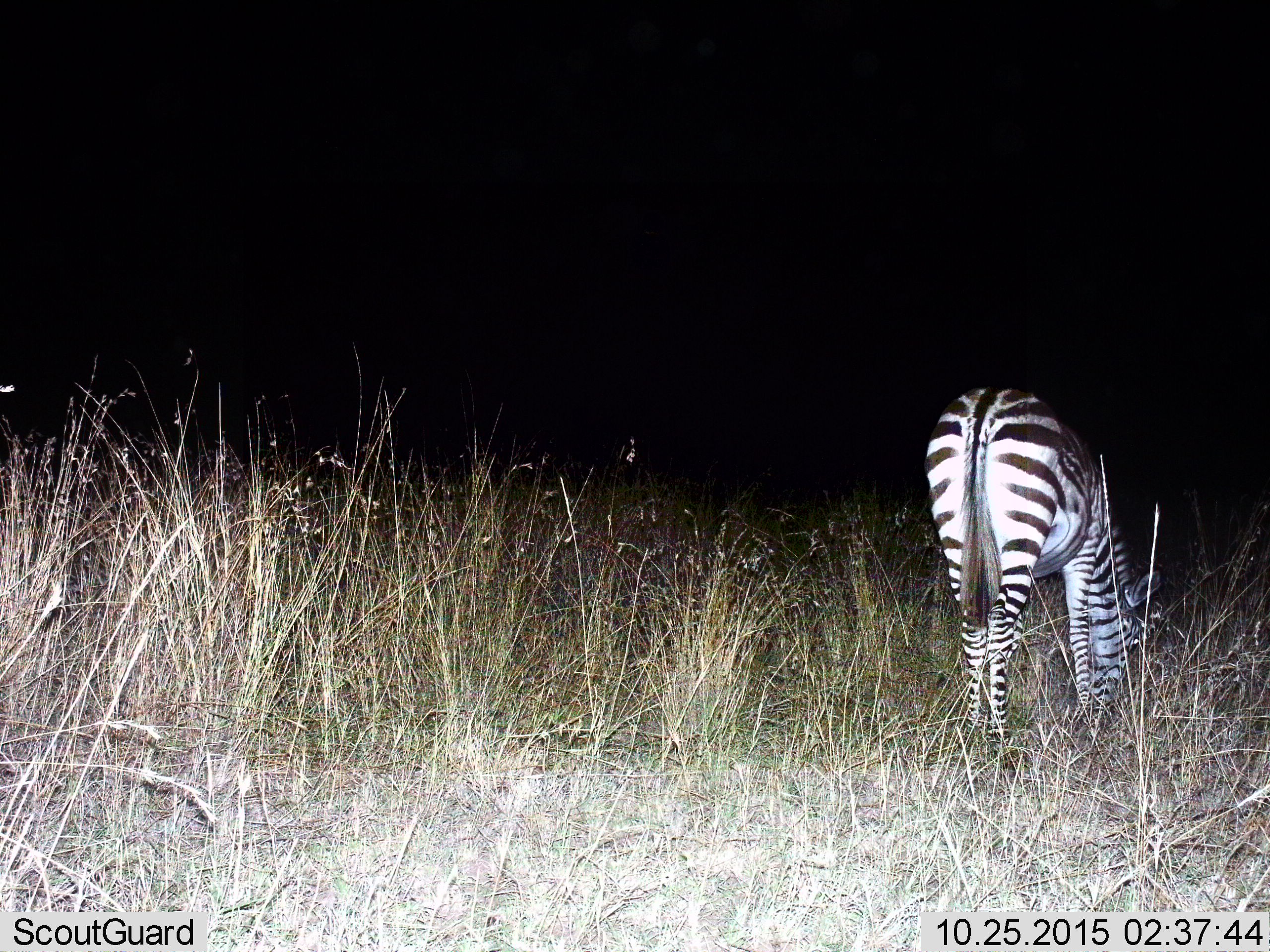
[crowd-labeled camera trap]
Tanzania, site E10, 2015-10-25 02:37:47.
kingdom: Animalia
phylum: Chordata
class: Mammalia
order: Perissodactyla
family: Equidae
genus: Equus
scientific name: Equus quagga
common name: plains zebra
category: zebra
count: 1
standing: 25%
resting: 0%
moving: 0%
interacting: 0%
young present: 0%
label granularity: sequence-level